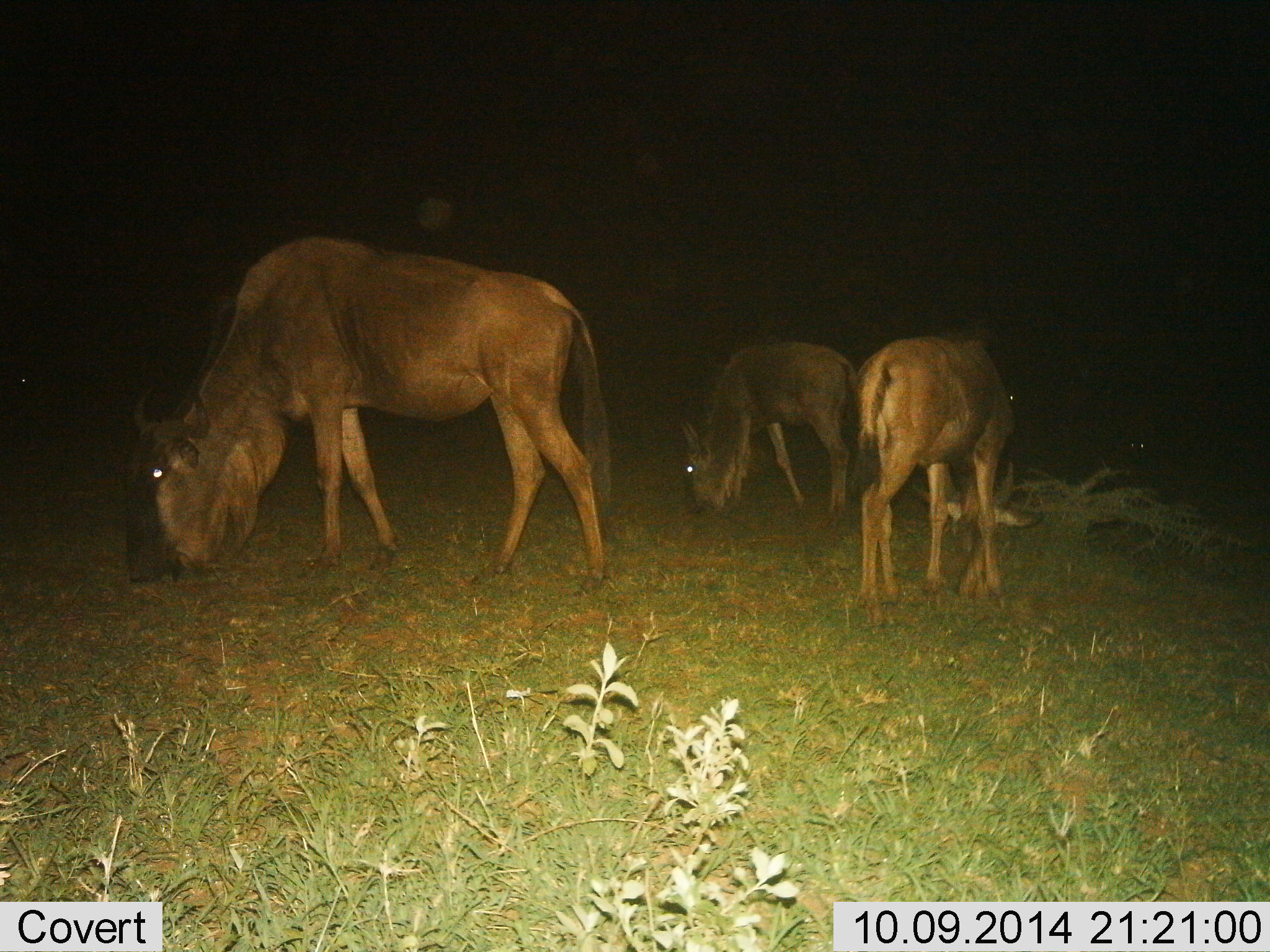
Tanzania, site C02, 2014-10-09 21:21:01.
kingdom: Animalia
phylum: Chordata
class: Mammalia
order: Artiodactyla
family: Bovidae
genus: Connochaetes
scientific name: Connochaetes taurinus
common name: blue wildebeest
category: wildebeest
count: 3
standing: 10%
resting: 0%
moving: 0%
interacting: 0%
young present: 40%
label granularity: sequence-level